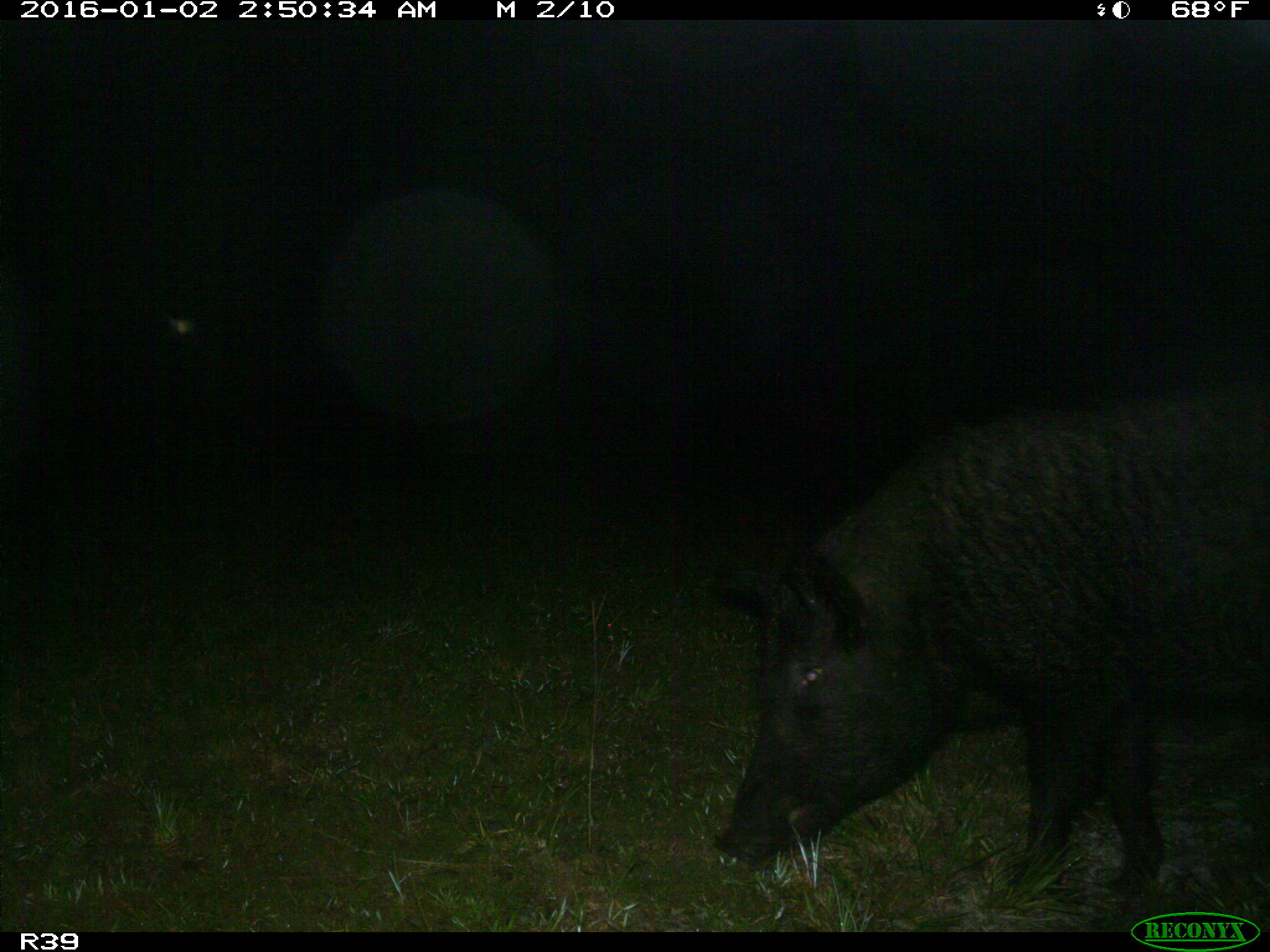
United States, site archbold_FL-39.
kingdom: Animalia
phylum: Chordata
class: Mammalia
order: Artiodactyla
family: Suidae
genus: Sus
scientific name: Sus scrofa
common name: wild boar